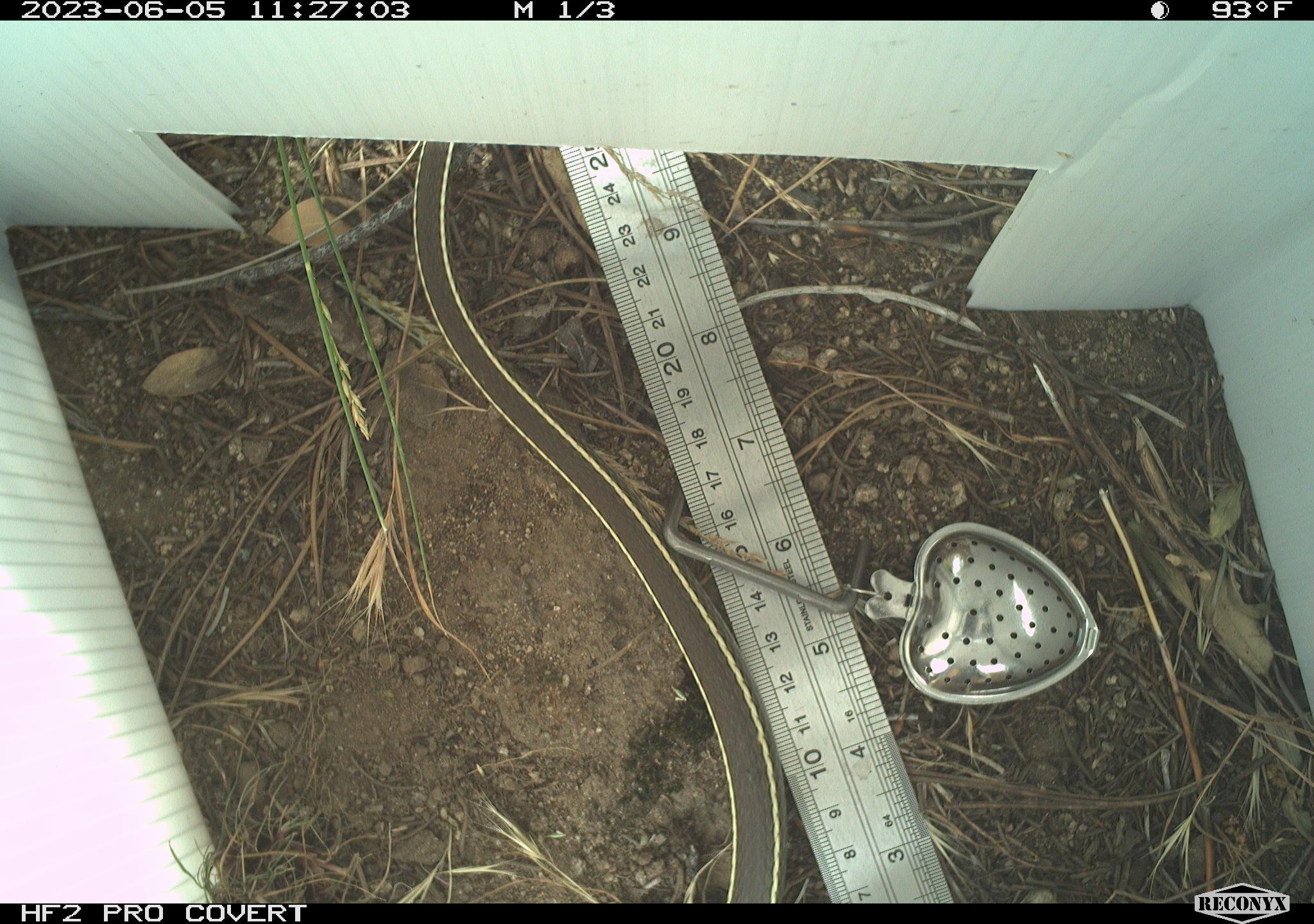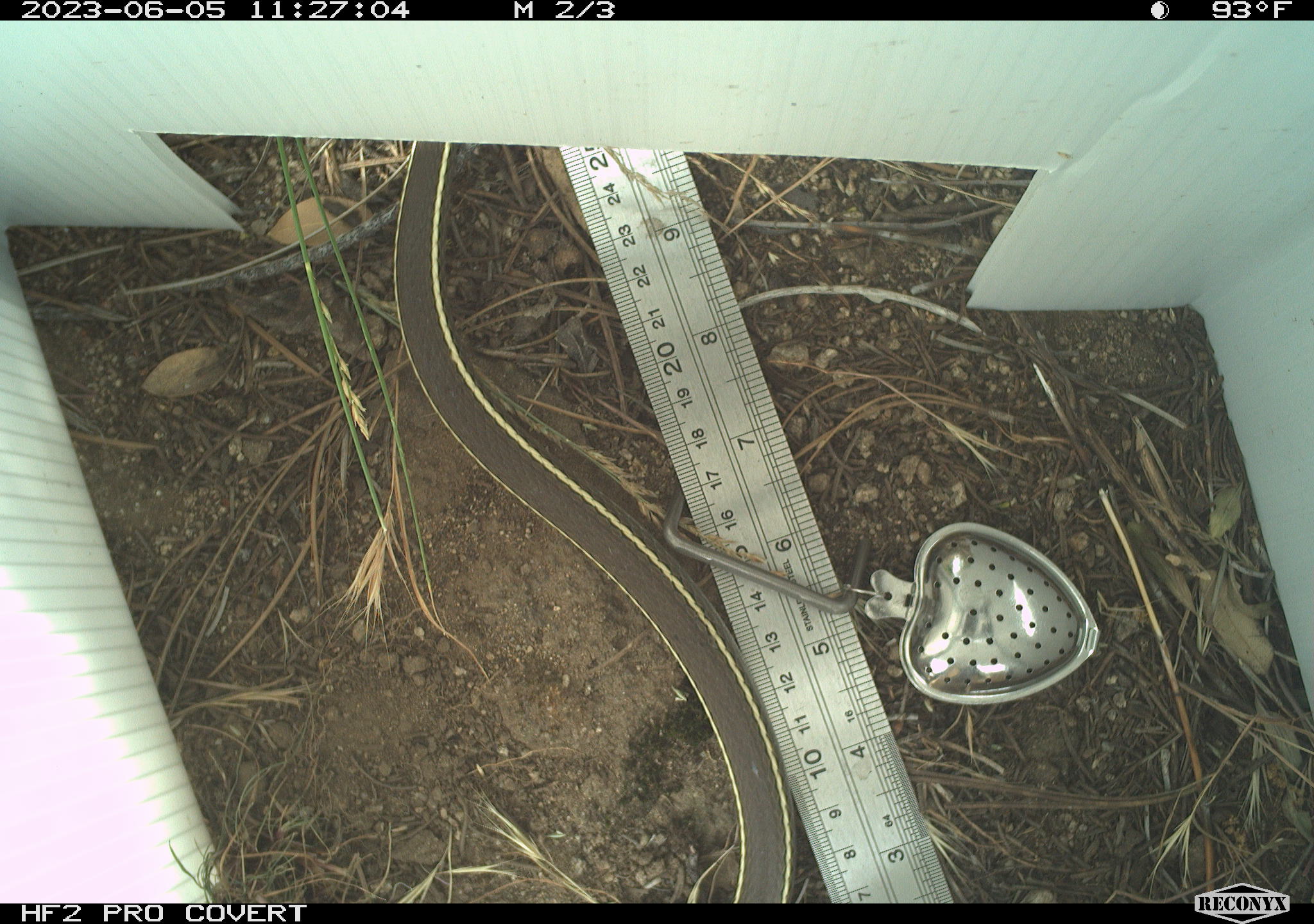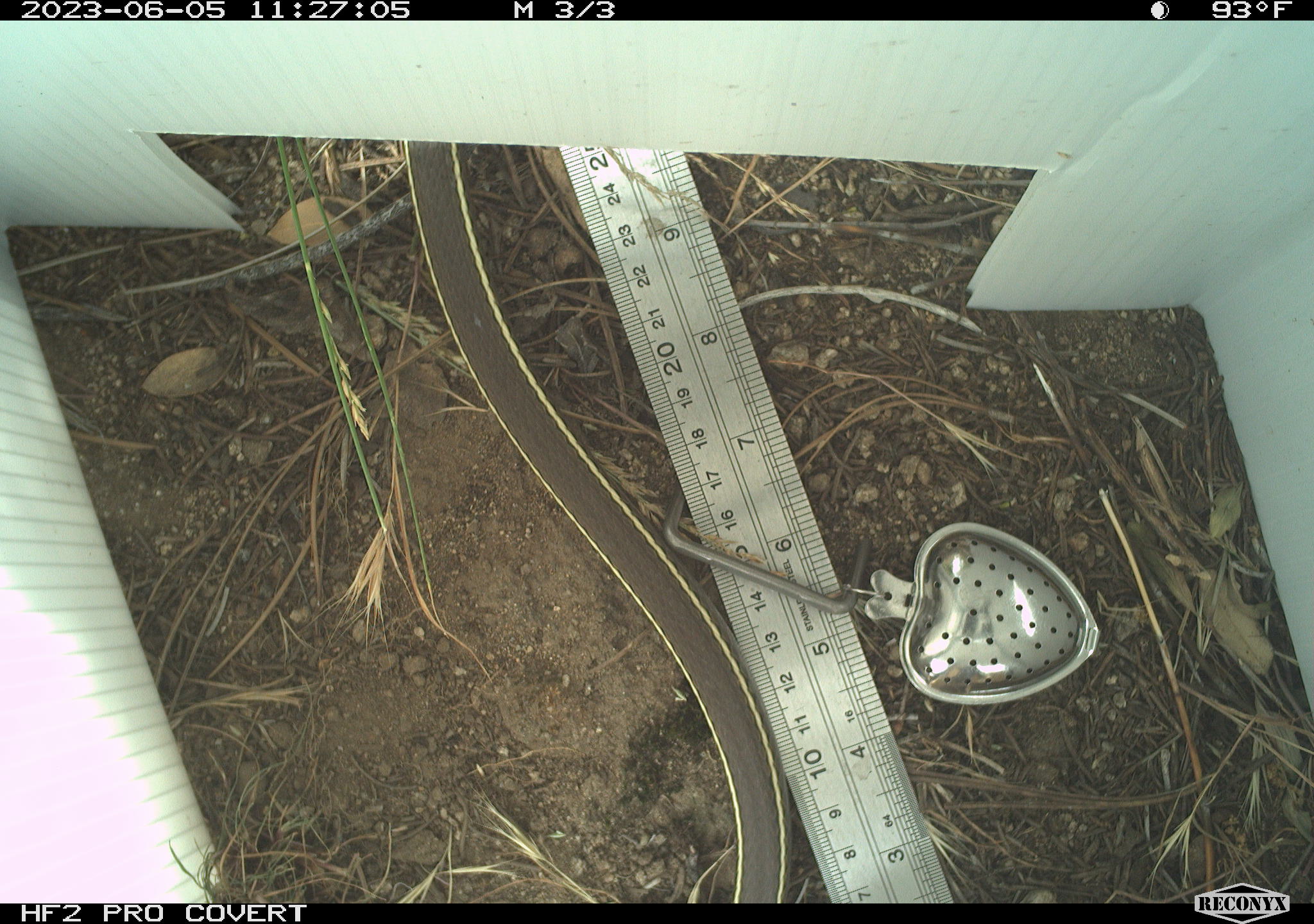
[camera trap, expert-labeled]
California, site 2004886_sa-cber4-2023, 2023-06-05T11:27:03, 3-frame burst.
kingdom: Animalia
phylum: Chordata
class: Reptilia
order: Squamata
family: Colubridae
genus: Coluber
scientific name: Coluber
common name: north american racers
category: coluber species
Coluber species (north american racers) (Coluber).